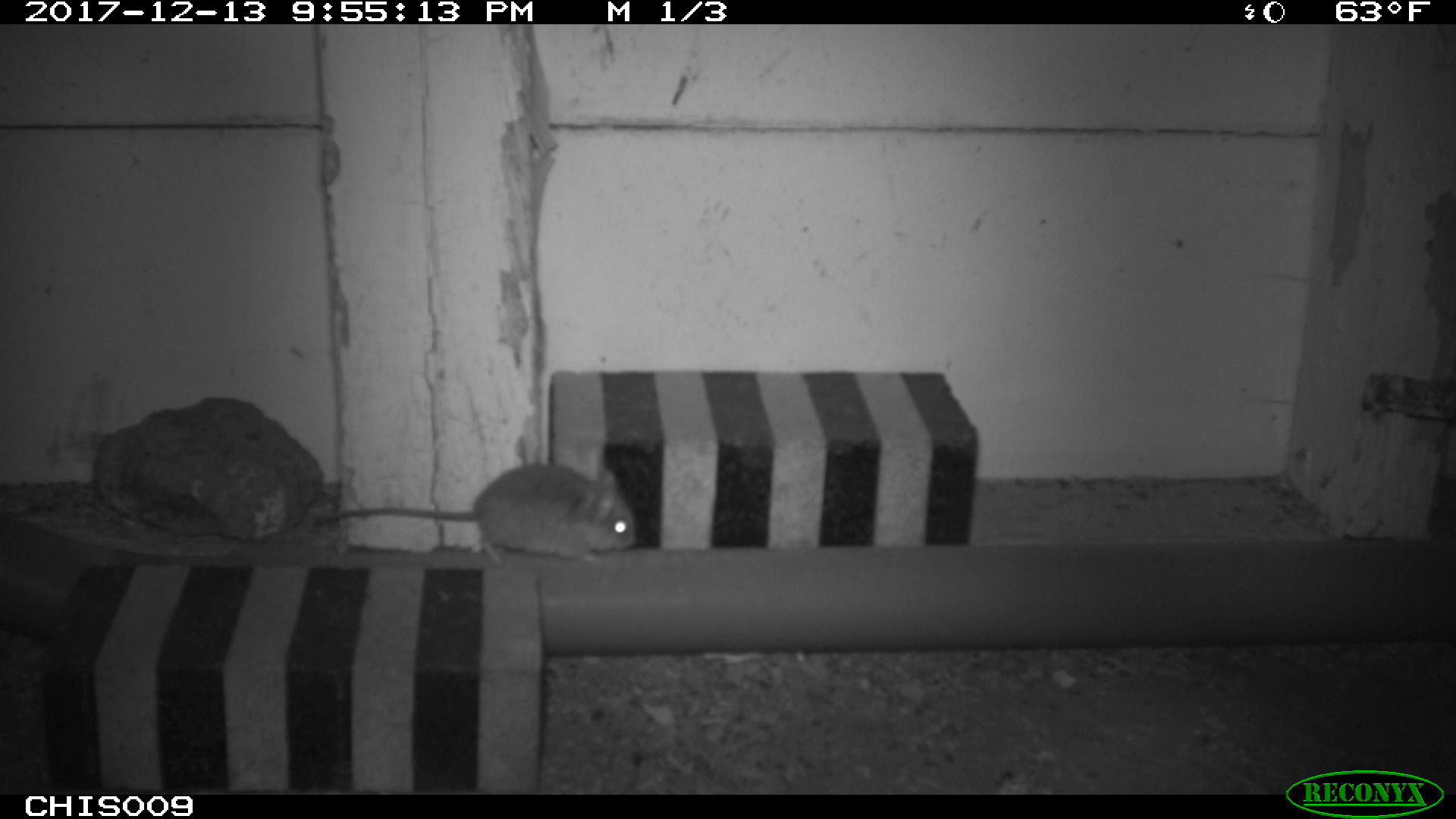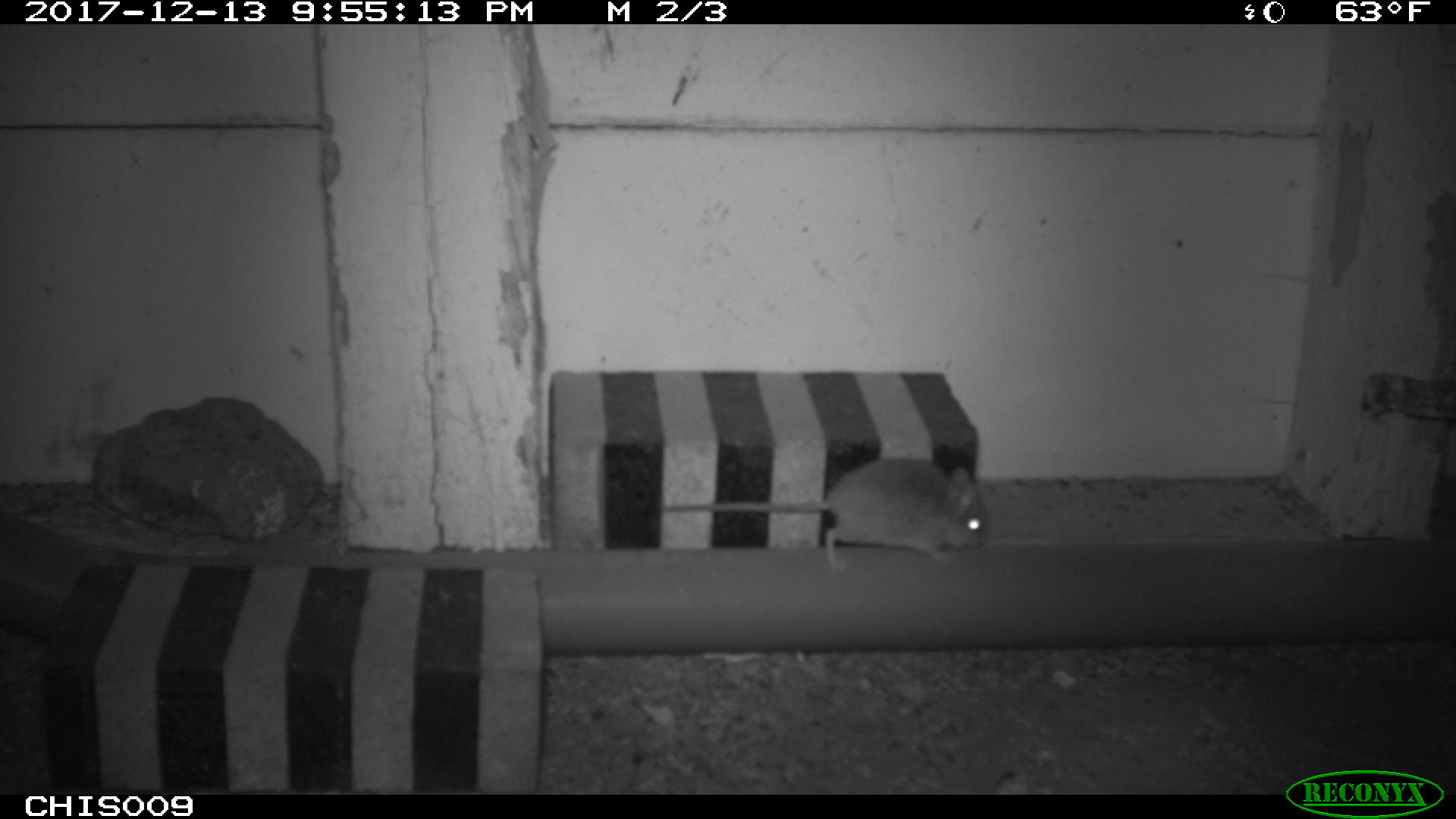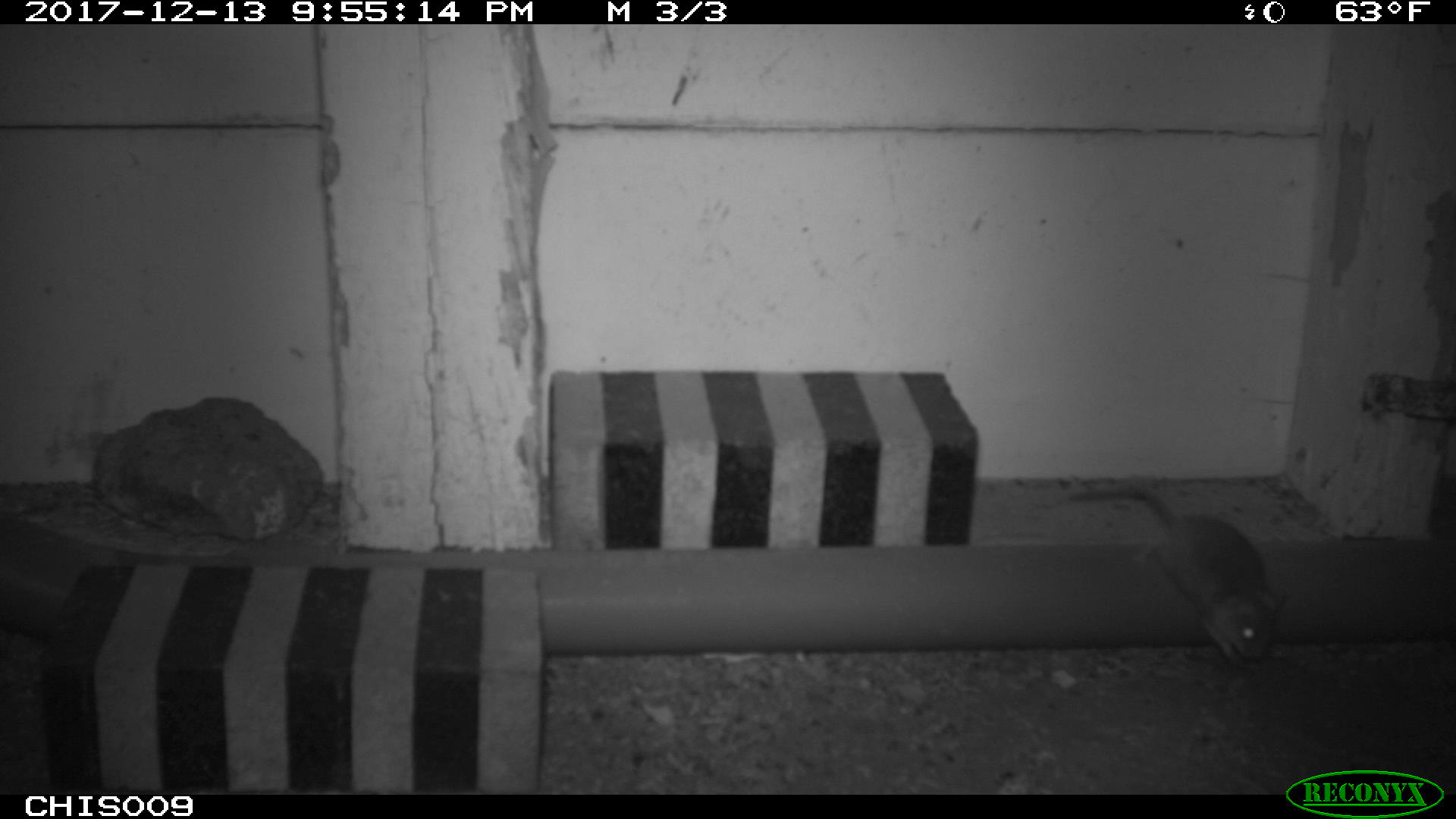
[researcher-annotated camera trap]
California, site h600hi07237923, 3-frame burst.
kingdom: Animalia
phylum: Chordata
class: Mammalia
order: Rodentia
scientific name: Rodentia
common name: rodent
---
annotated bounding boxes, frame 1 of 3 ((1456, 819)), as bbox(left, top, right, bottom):
rodent: bbox(314, 464, 636, 563)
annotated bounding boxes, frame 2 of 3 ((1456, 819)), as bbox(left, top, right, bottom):
rodent: bbox(631, 457, 989, 564)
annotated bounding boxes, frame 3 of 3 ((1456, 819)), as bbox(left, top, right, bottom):
rodent: bbox(1072, 488, 1278, 663)